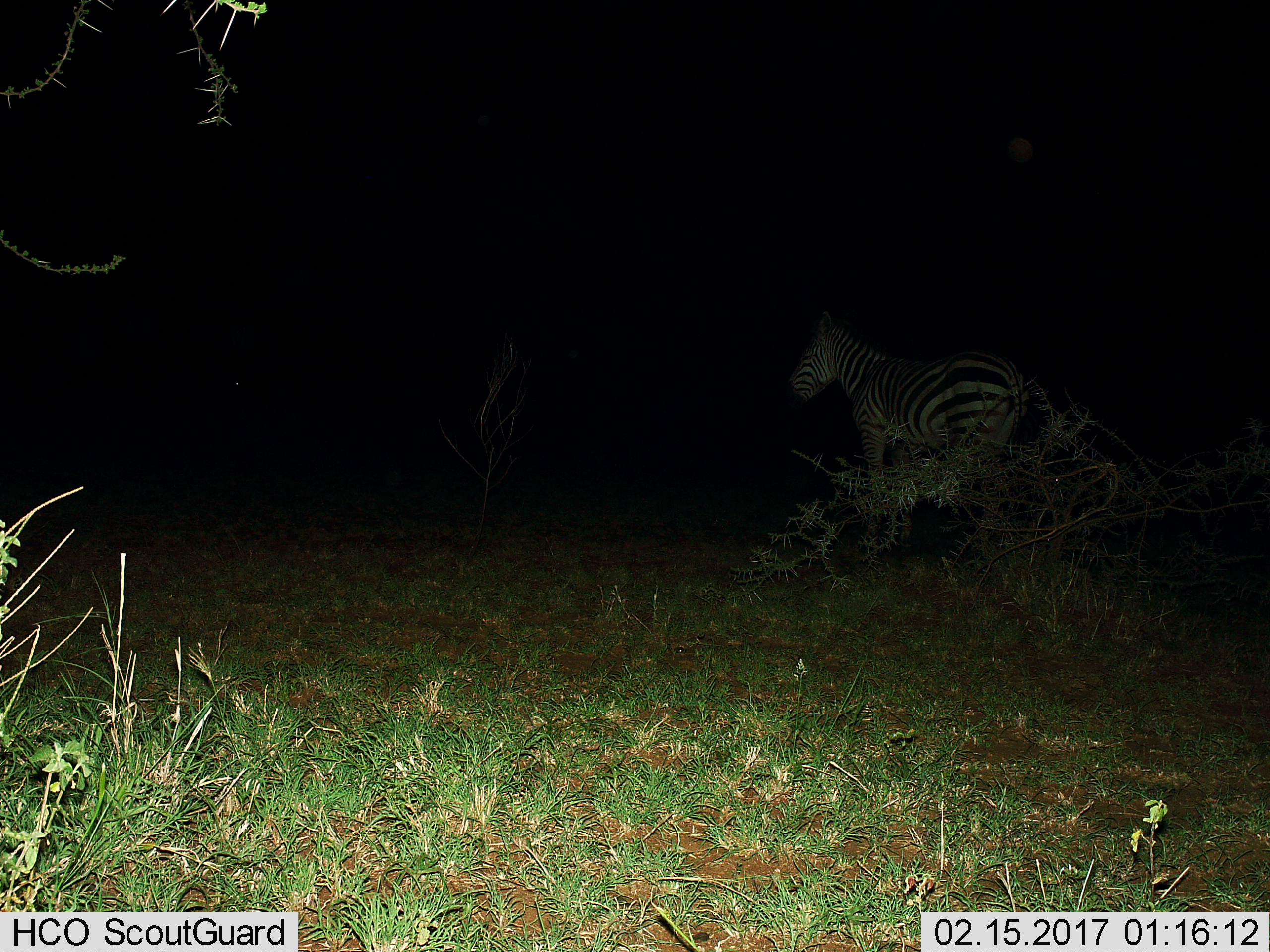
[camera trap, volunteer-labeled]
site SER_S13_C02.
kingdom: Animalia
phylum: Chordata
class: Mammalia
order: Perissodactyla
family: Equidae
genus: Equus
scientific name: Equus quagga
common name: plains zebra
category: zebraplains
Zebraplains (plains zebra) (Equus quagga), count 1. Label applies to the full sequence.